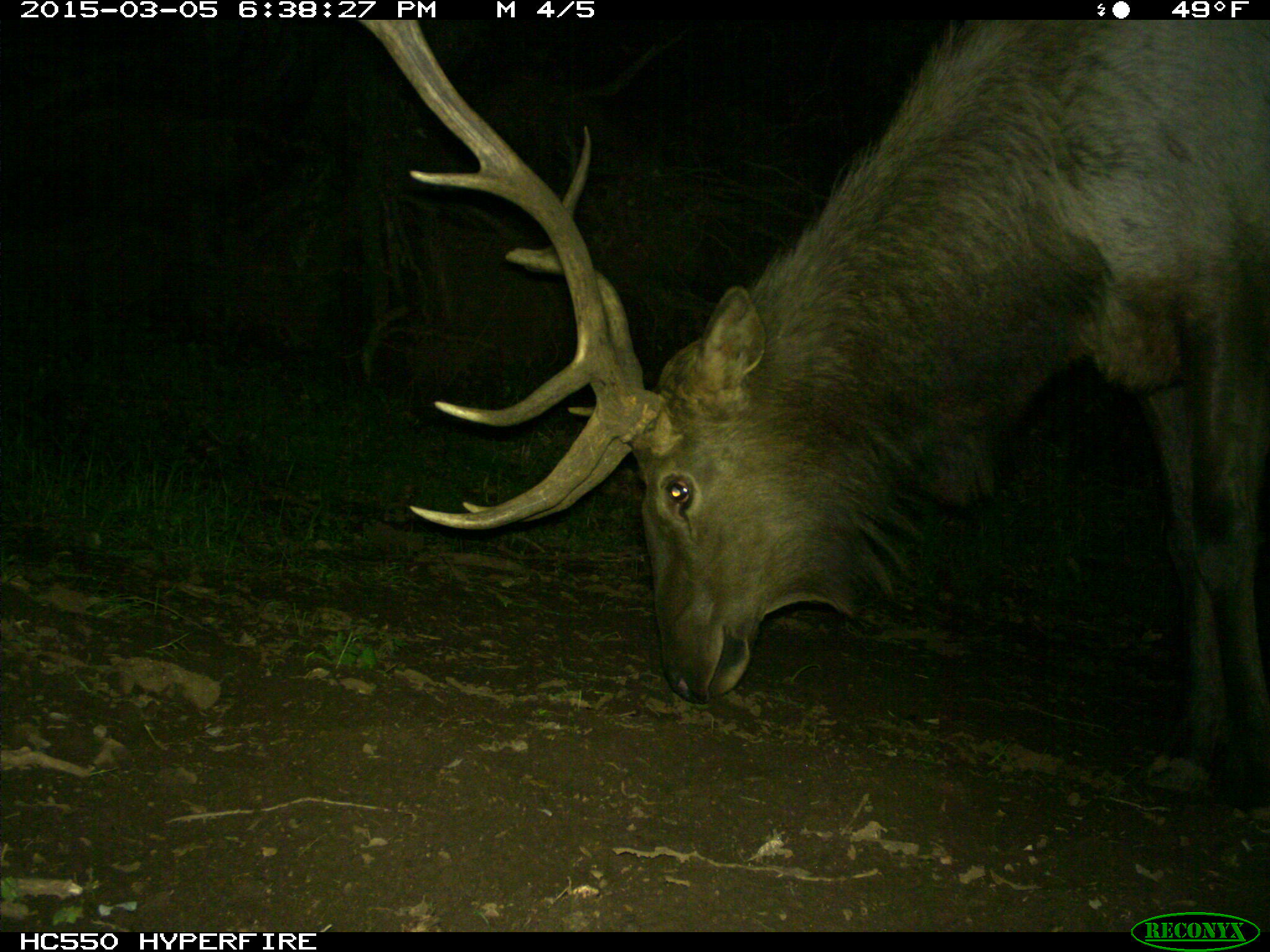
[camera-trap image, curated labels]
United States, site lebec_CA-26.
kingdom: Animalia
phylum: Chordata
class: Mammalia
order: Artiodactyla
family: Cervidae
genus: Cervus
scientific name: Cervus canadensis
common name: elk